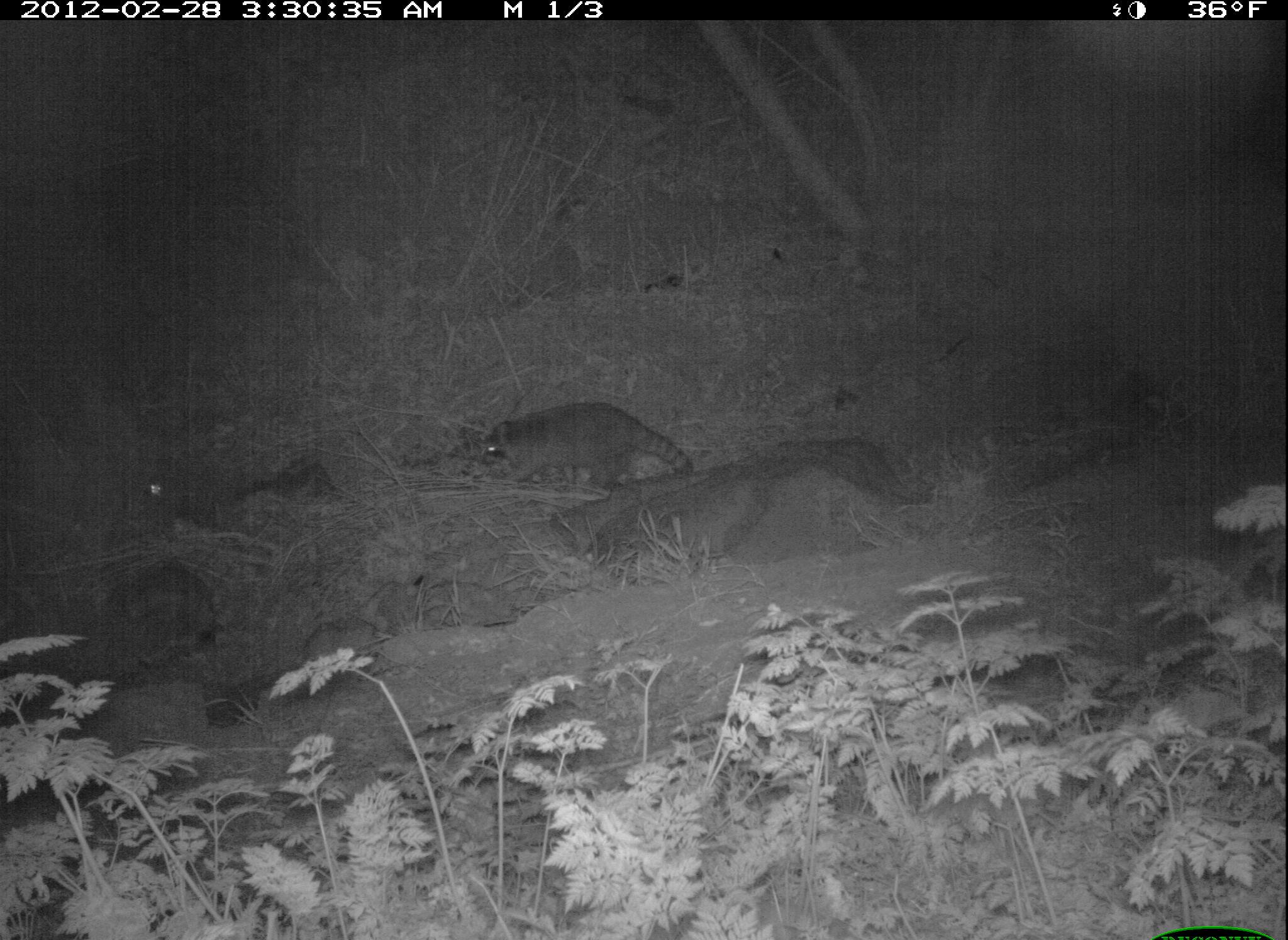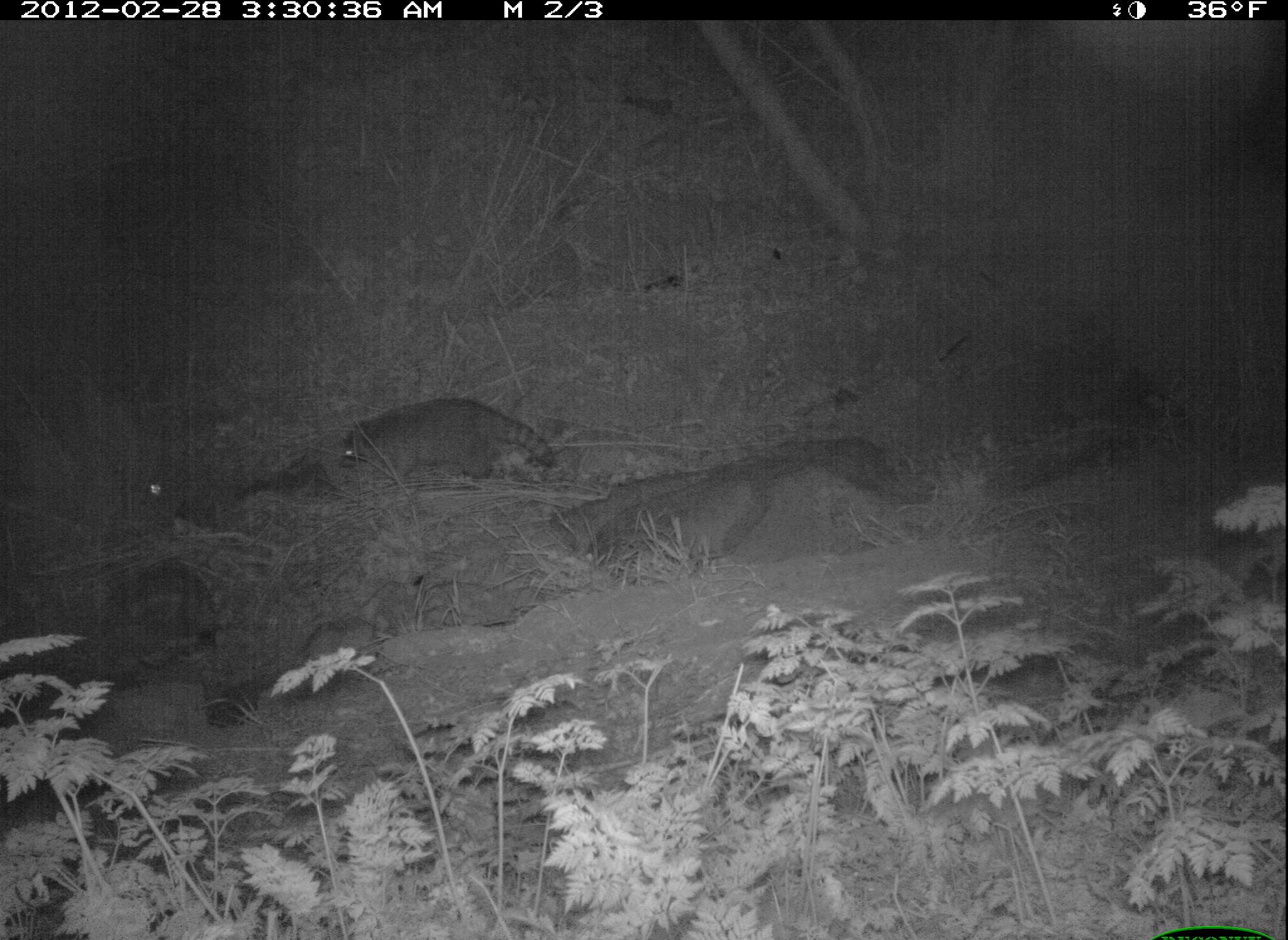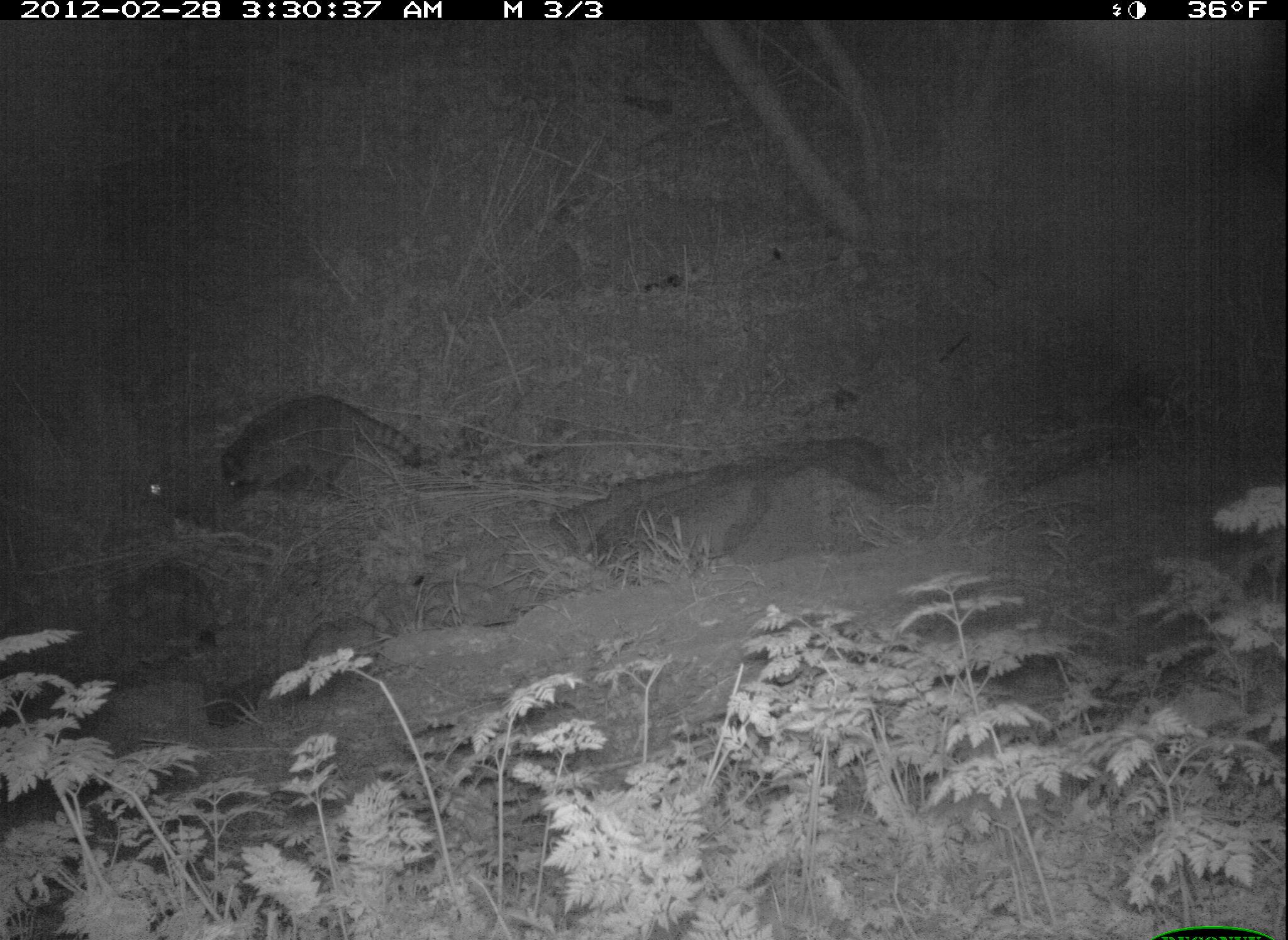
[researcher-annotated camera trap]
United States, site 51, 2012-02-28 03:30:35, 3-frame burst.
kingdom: Animalia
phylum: Chordata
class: Mammalia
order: Carnivora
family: Procyonidae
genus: Procyon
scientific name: Procyon lotor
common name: raccoon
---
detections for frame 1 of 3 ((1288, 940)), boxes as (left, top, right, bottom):
raccoon: (459, 397, 708, 525)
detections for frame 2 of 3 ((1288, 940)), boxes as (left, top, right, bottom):
raccoon: (317, 382, 583, 514)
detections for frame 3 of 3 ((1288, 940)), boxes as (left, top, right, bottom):
raccoon: (190, 382, 441, 543)